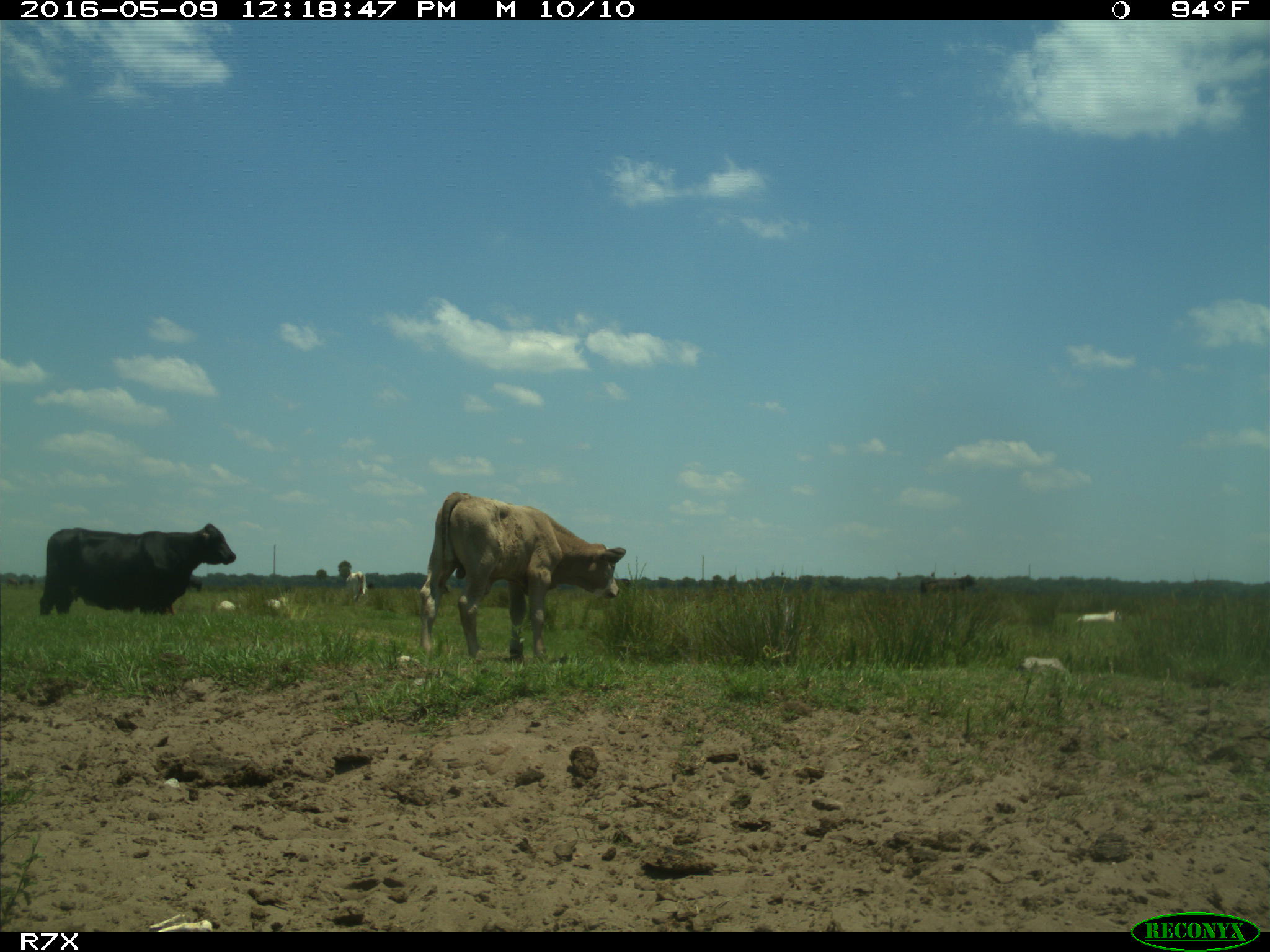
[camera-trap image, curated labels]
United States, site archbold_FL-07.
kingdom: Animalia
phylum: Chordata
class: Mammalia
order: Artiodactyla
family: Bovidae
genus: Bos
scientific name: Bos taurus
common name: domestic cow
Bos taurus (domestic cow).